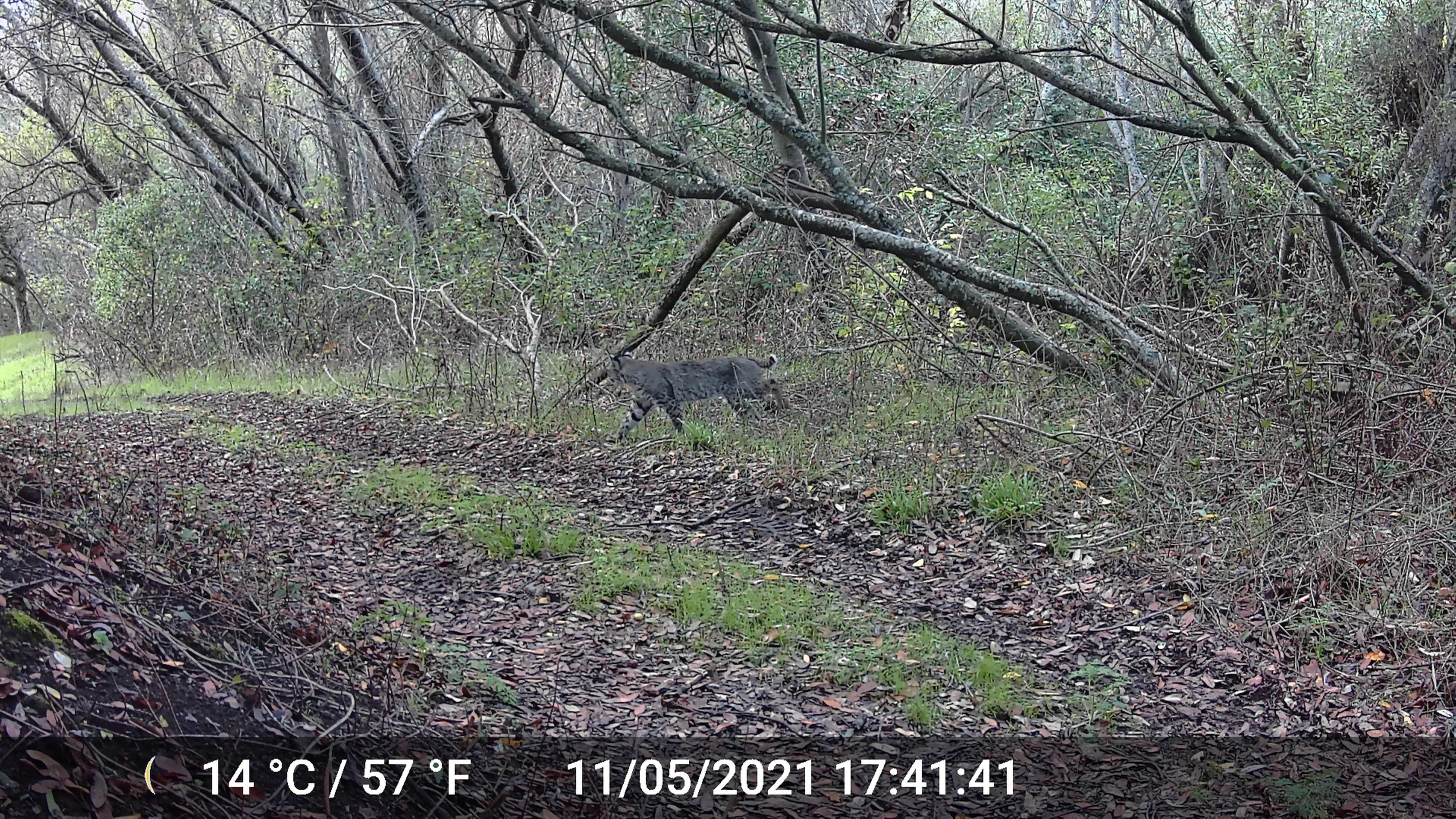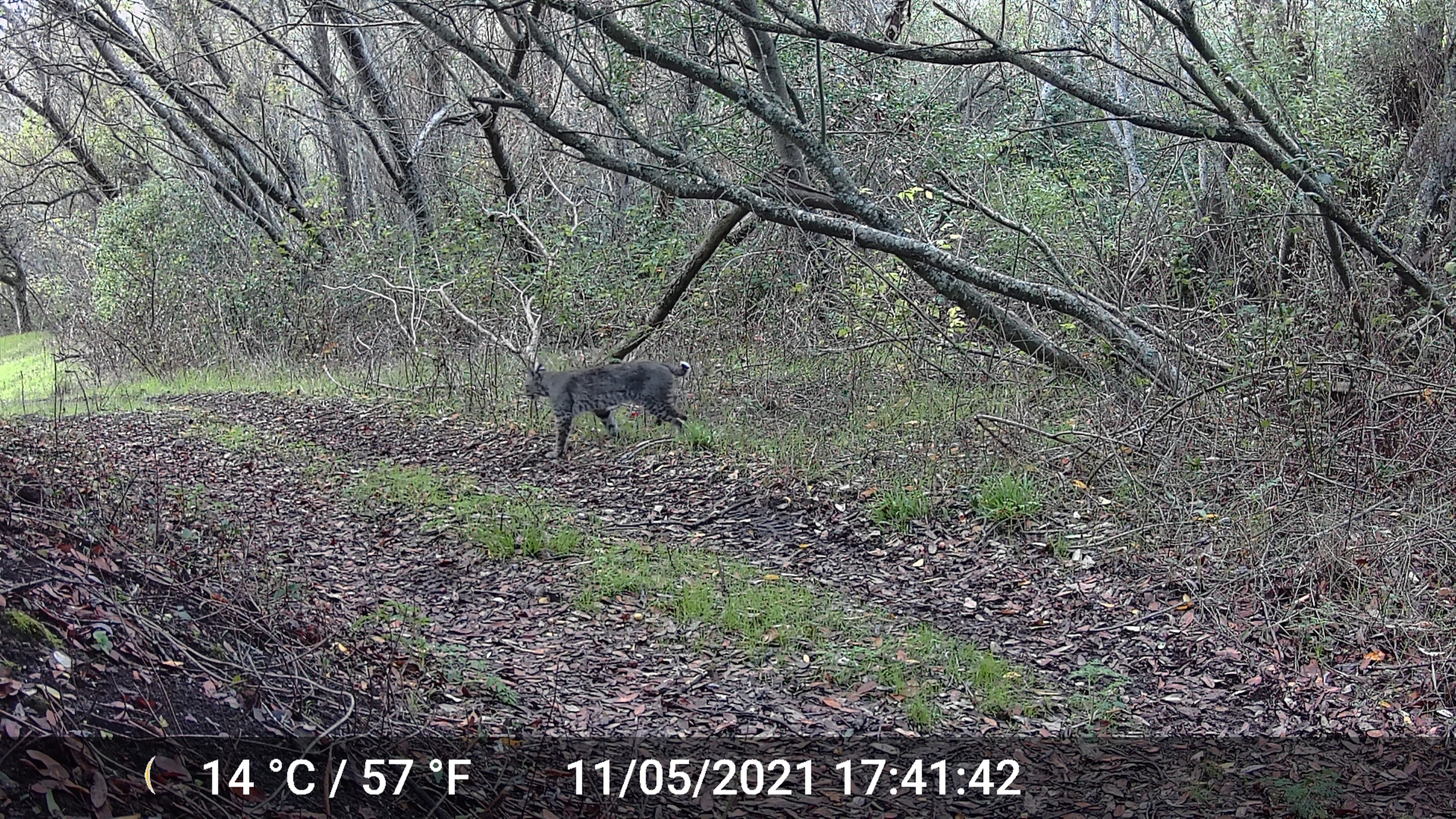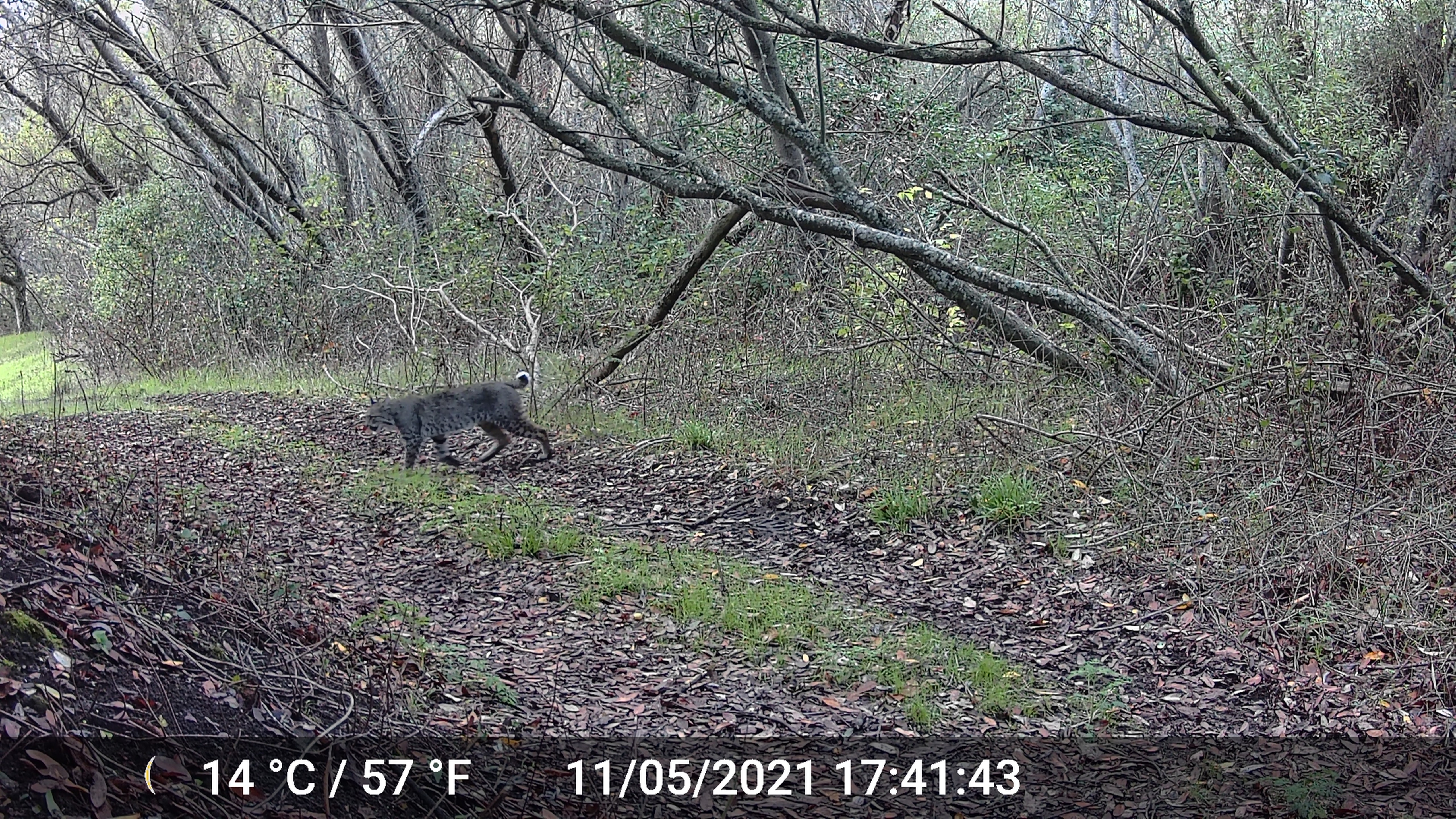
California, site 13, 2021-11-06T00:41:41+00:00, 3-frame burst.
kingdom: Animalia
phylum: Chordata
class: Mammalia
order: Carnivora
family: Felidae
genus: Lynx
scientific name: Lynx rufus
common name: bobcat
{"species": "bobcat (Lynx rufus)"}